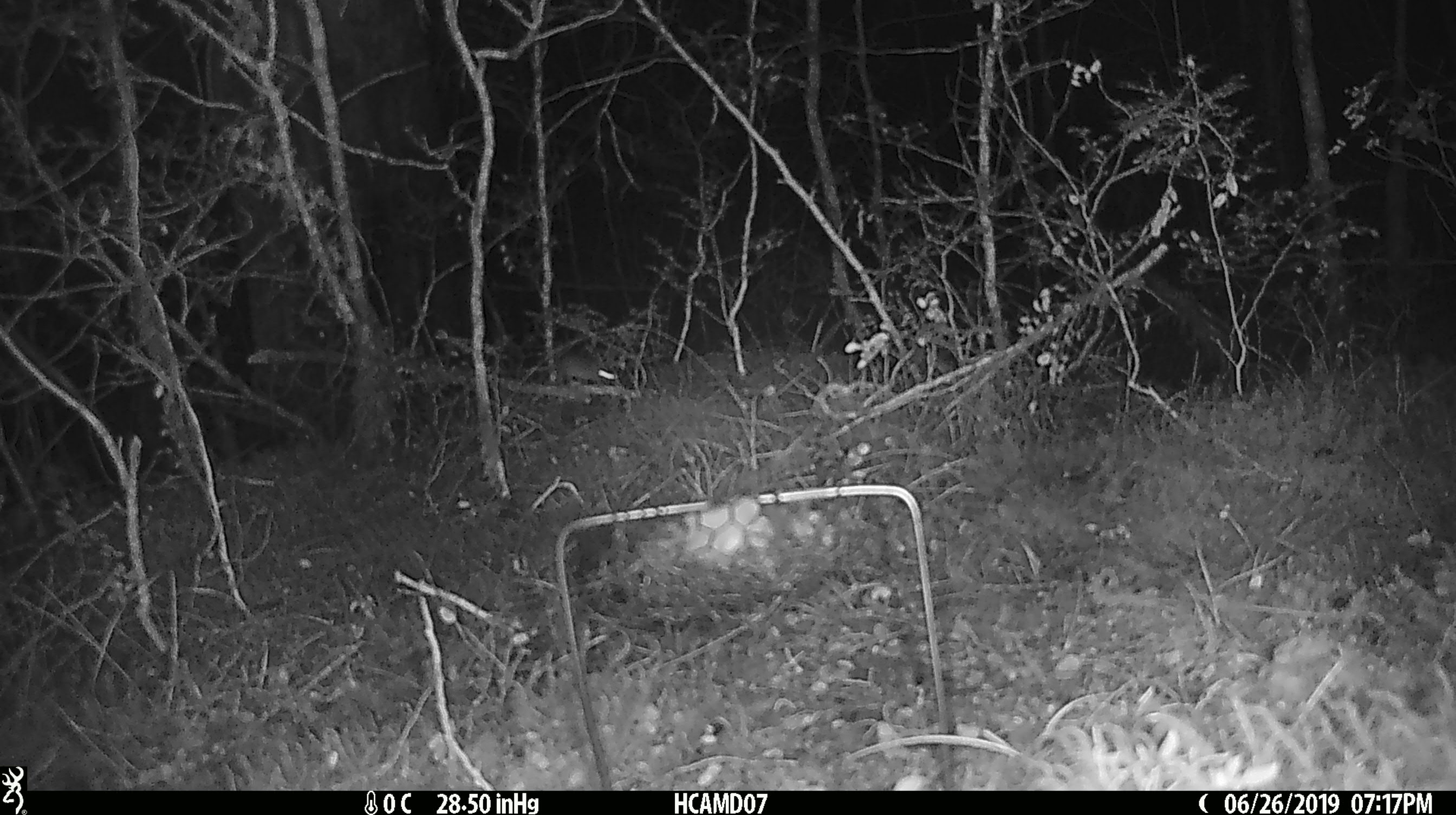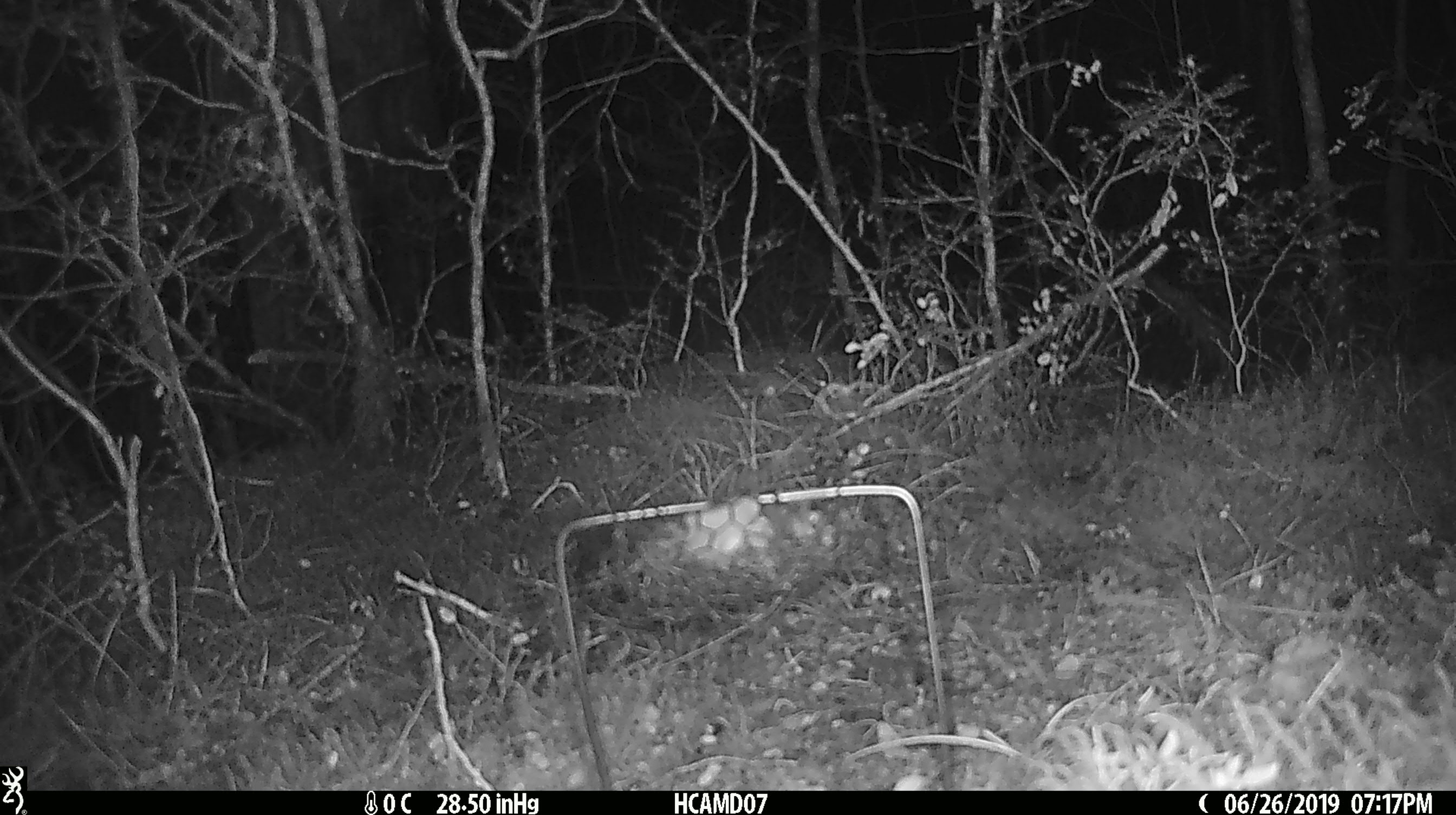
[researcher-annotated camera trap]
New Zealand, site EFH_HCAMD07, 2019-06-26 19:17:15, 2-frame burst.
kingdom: Animalia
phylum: Chordata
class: Mammalia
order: Rodentia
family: Muridae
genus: Mus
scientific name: Mus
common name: mouse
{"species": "mouse (Mus)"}